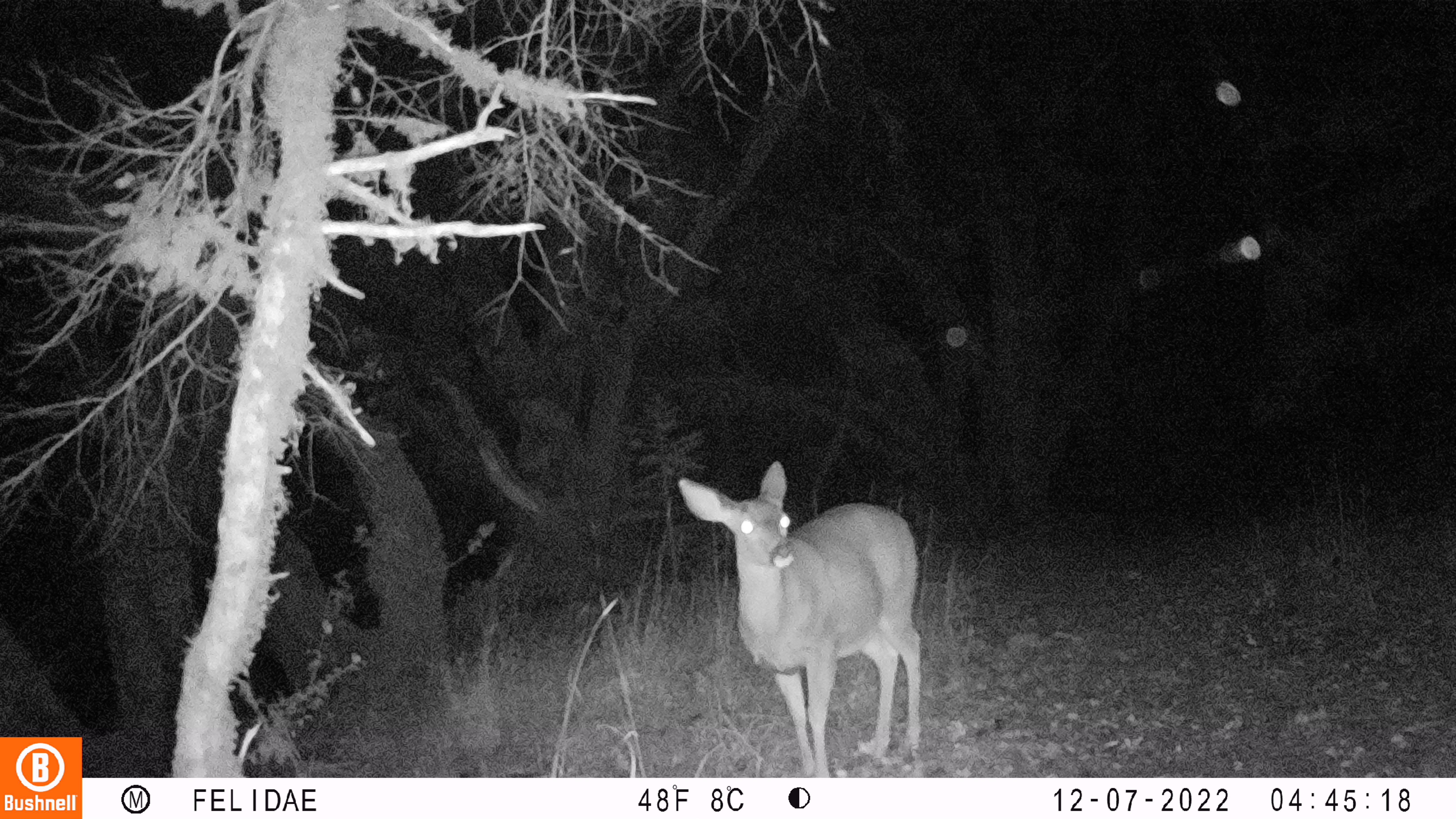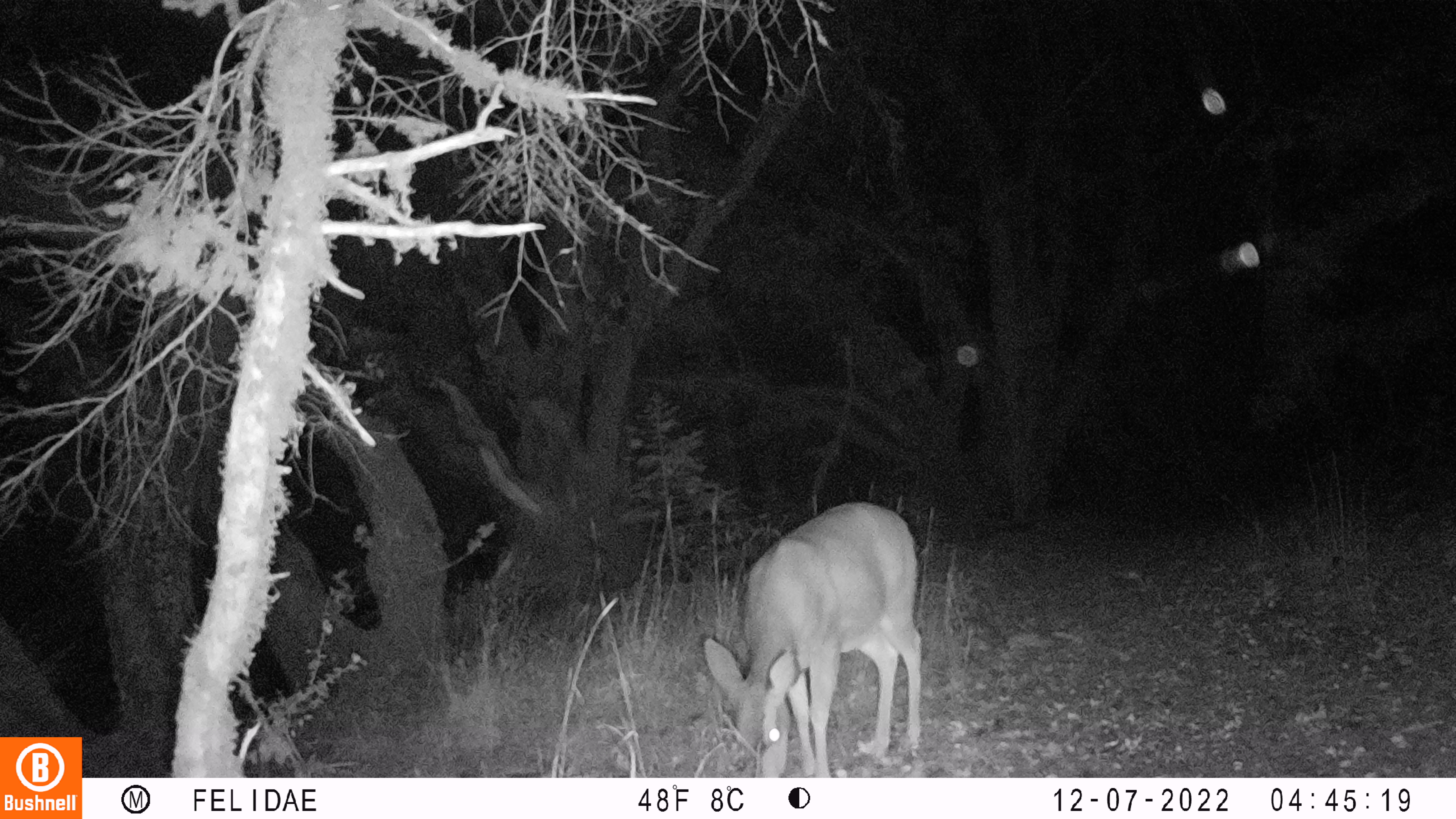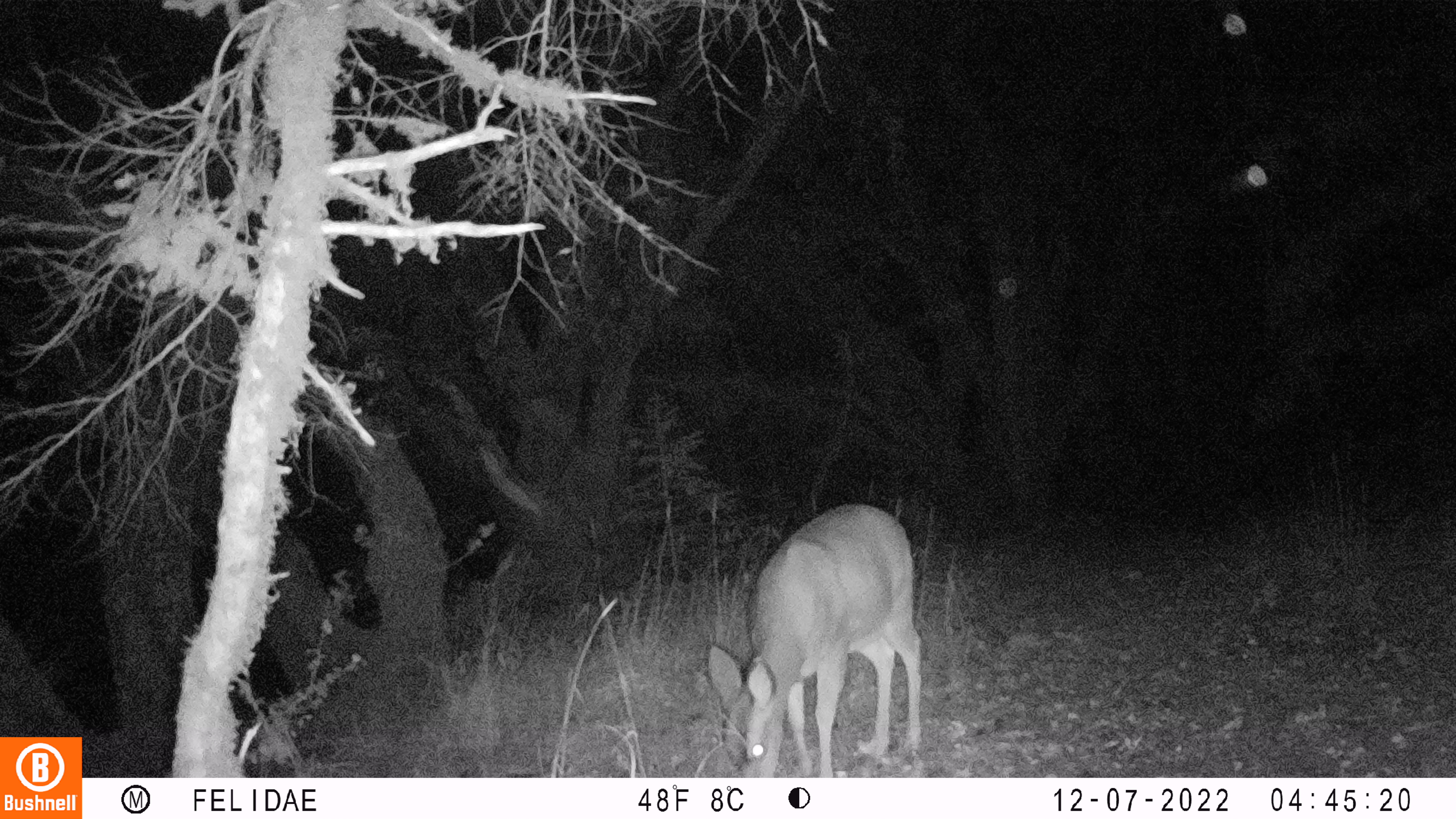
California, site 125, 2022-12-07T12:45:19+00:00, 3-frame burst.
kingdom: Animalia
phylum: Chordata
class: Mammalia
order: Artiodactyla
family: Cervidae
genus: Odocoileus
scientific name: Odocoileus hemionus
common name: mule deer